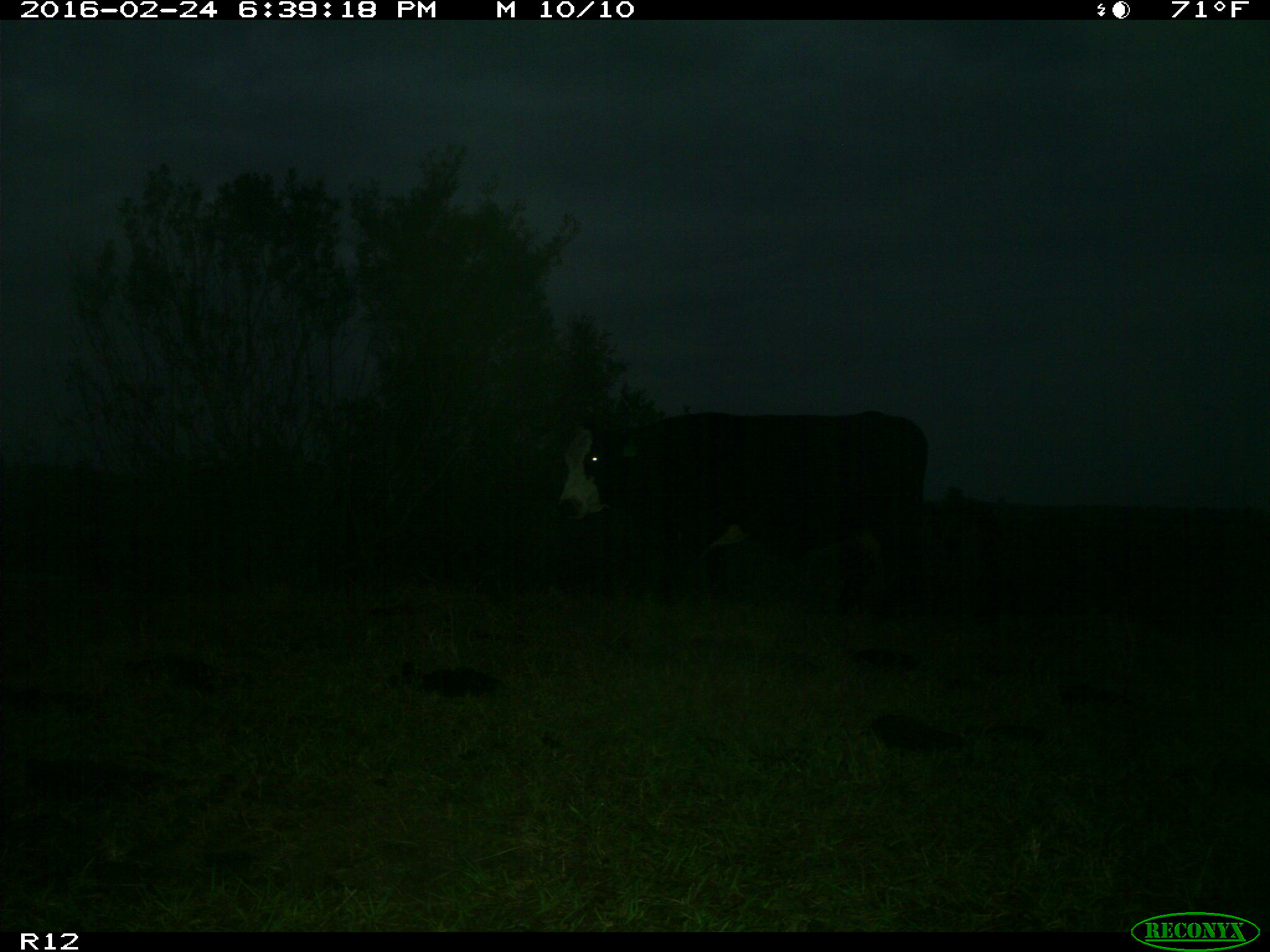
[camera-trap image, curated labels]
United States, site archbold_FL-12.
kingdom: Animalia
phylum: Chordata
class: Mammalia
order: Artiodactyla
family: Bovidae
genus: Bos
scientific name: Bos taurus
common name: domestic cow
Bos taurus (domestic cow).